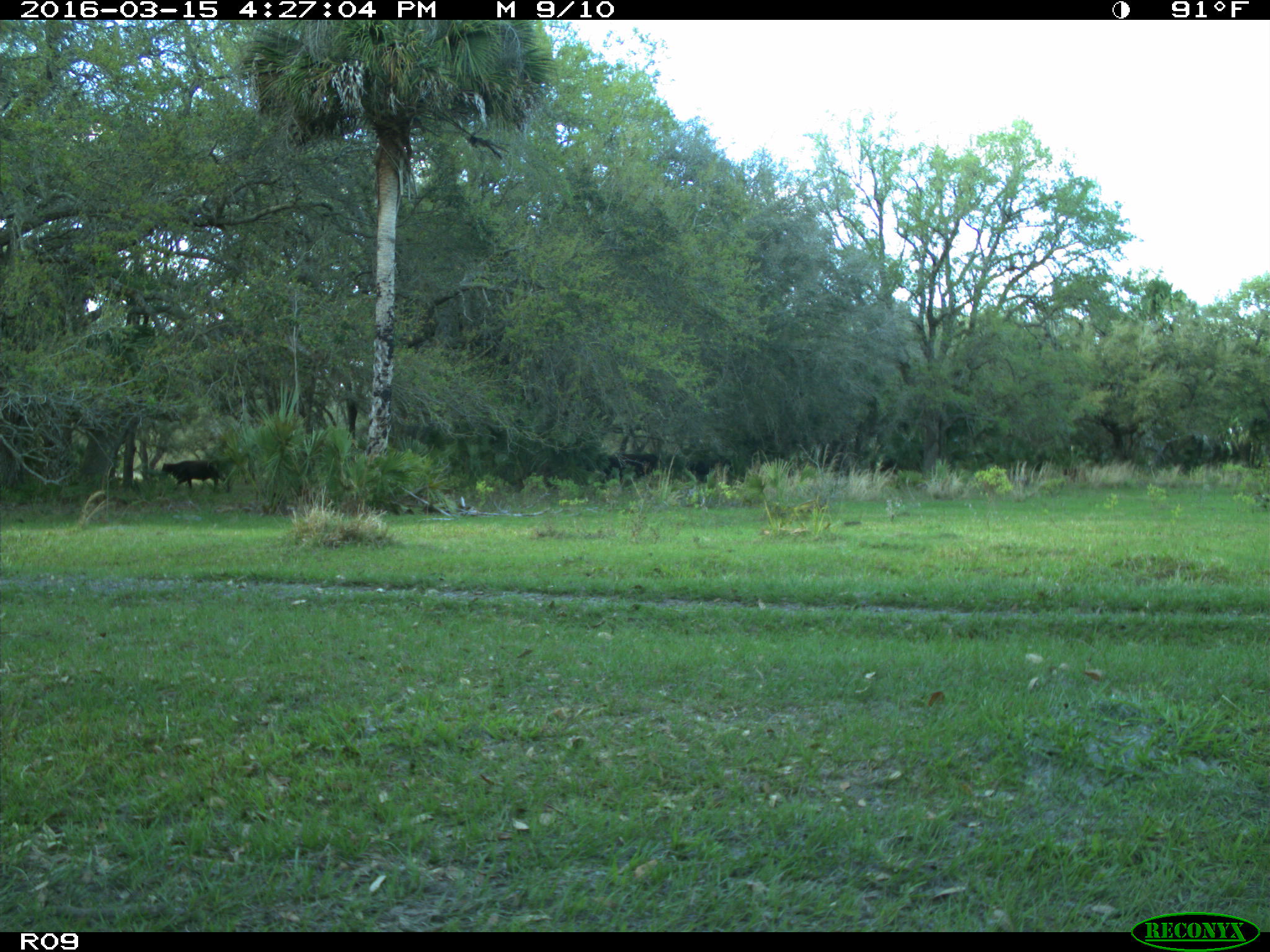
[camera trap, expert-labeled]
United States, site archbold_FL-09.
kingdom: Animalia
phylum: Chordata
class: Mammalia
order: Artiodactyla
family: Bovidae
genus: Bos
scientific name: Bos taurus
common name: domestic cow